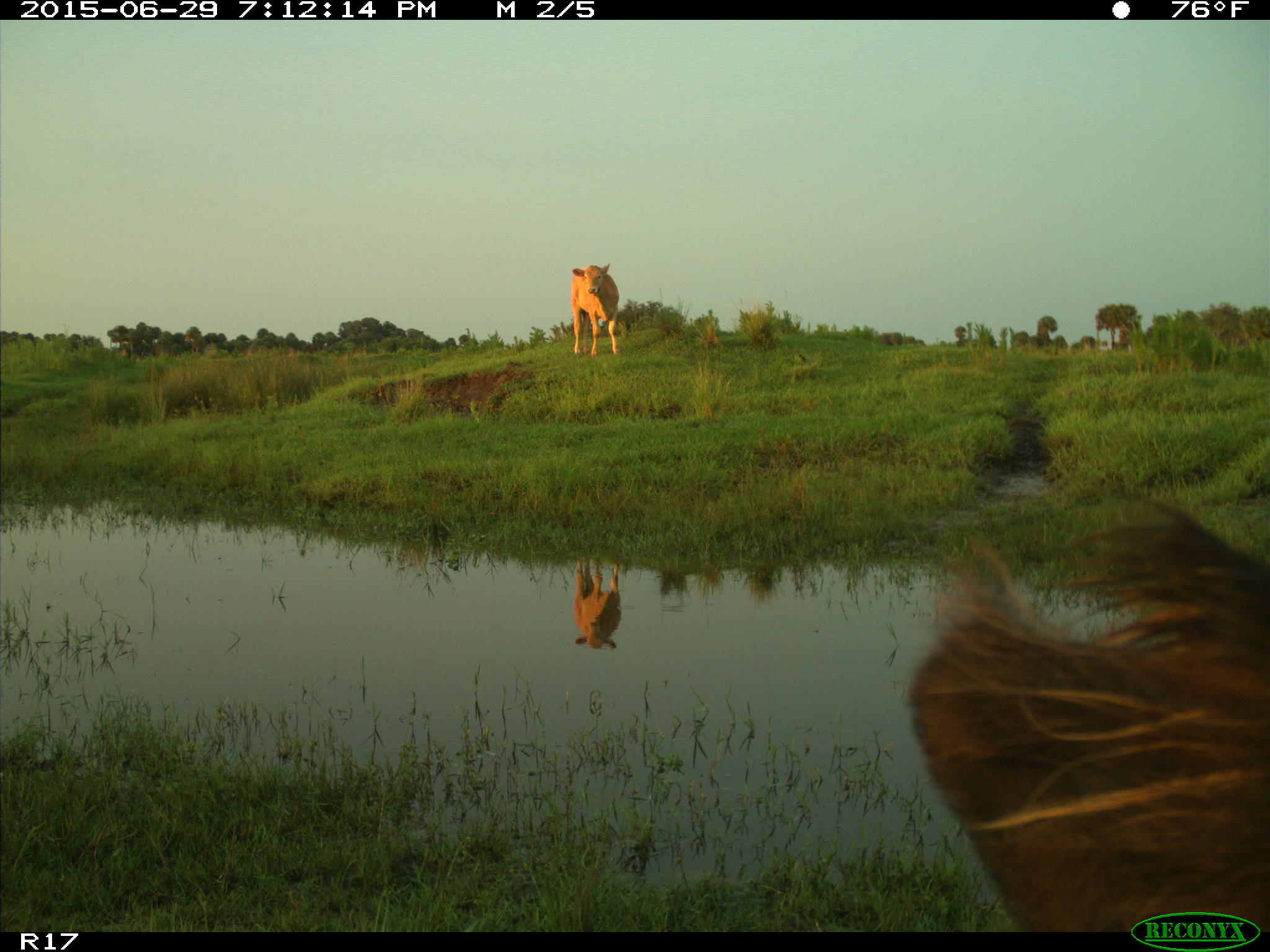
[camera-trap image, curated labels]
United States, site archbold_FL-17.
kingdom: Animalia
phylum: Chordata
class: Mammalia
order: Artiodactyla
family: Bovidae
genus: Bos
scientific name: Bos taurus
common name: domestic cow